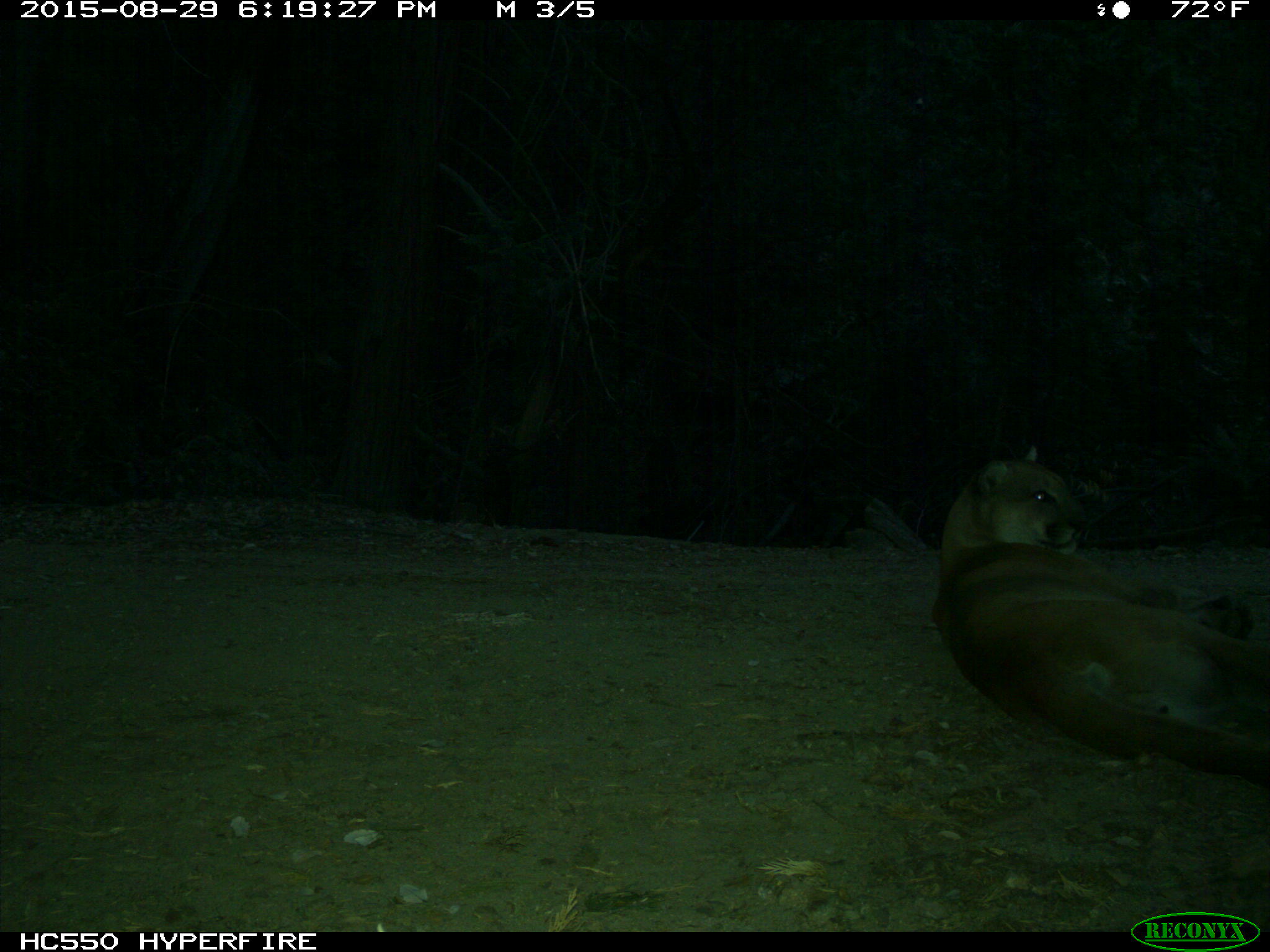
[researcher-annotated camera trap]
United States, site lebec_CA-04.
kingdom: Animalia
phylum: Chordata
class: Mammalia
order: Carnivora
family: Felidae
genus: Puma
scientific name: Puma concolor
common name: mountain lion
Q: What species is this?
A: Puma concolor (mountain lion).